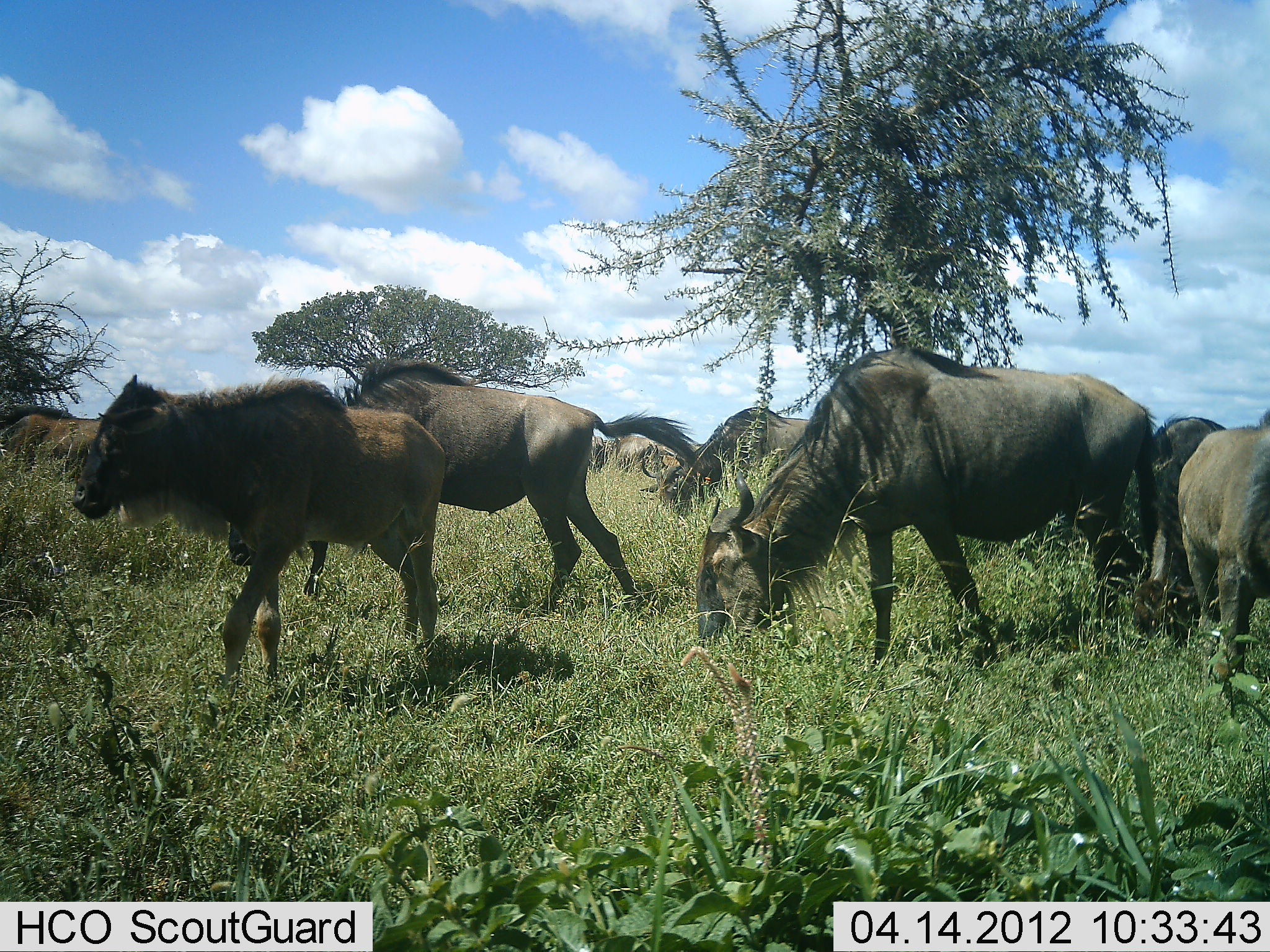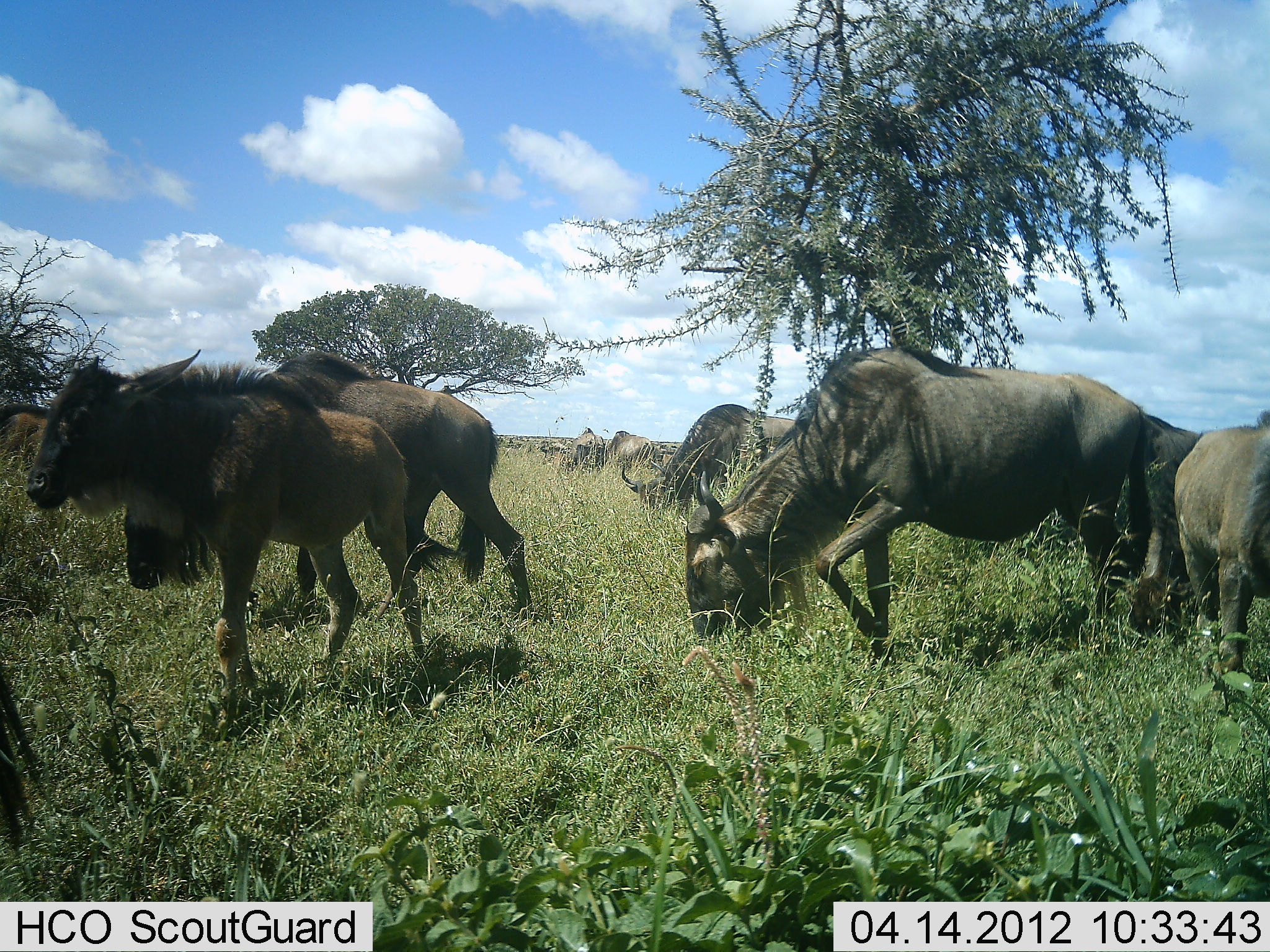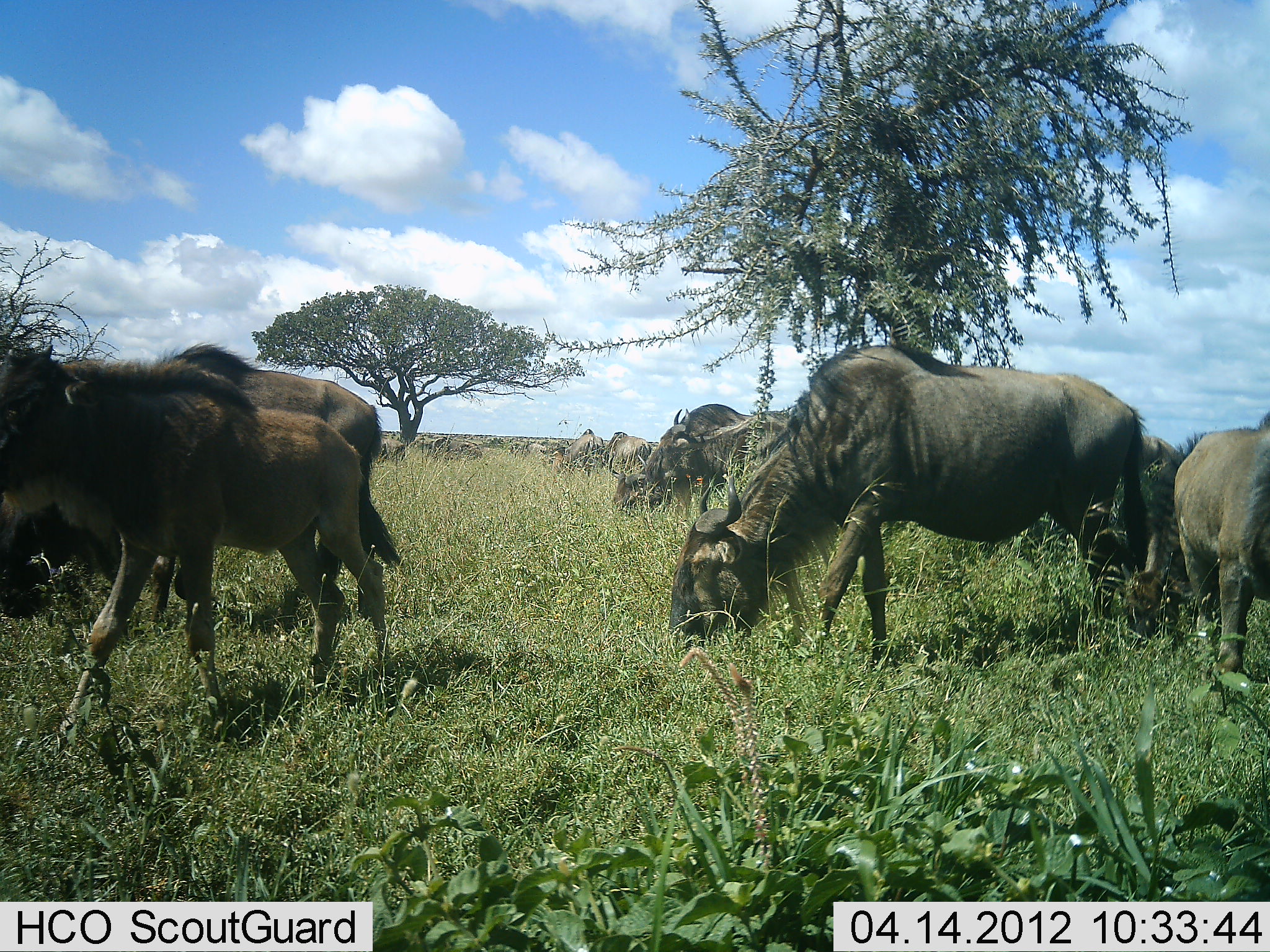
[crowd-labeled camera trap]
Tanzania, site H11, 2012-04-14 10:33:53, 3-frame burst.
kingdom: Animalia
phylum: Chordata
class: Mammalia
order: Artiodactyla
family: Bovidae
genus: Connochaetes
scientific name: Connochaetes taurinus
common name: blue wildebeest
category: wildebeest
Wildebeest (blue wildebeest) (Connochaetes taurinus), count 11-50. Behavior (volunteer vote fractions): standing 20%, resting 0%, moving 90%, interacting 5%. Young present (vote fraction): 55%. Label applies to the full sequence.